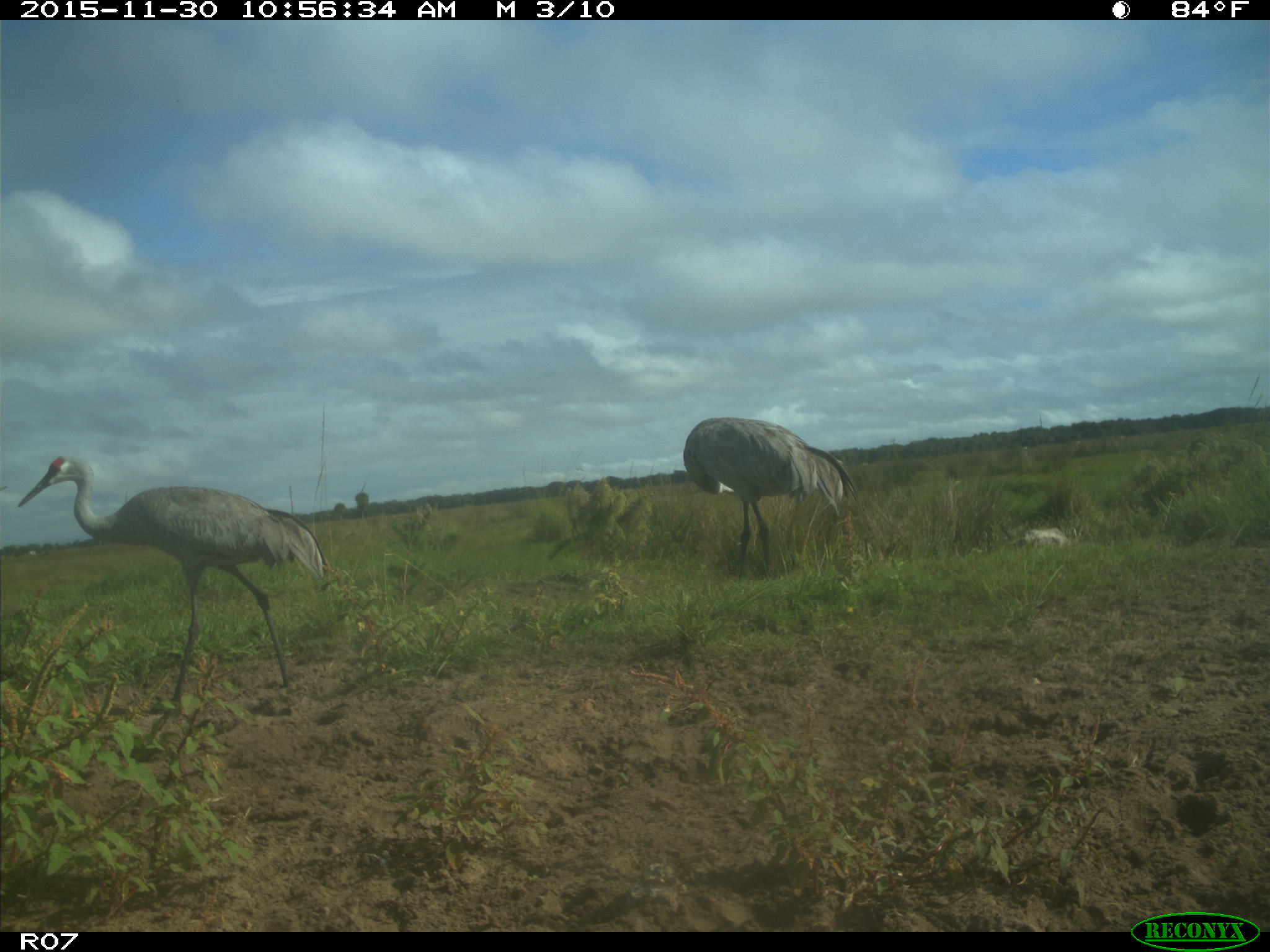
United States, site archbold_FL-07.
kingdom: Animalia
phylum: Chordata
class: Aves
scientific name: Aves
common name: birds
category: unidentified bird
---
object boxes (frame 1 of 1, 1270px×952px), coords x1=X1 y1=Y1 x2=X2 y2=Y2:
animal: x1=17 y1=454 x2=331 y2=708; x1=682 y1=417 x2=859 y2=580